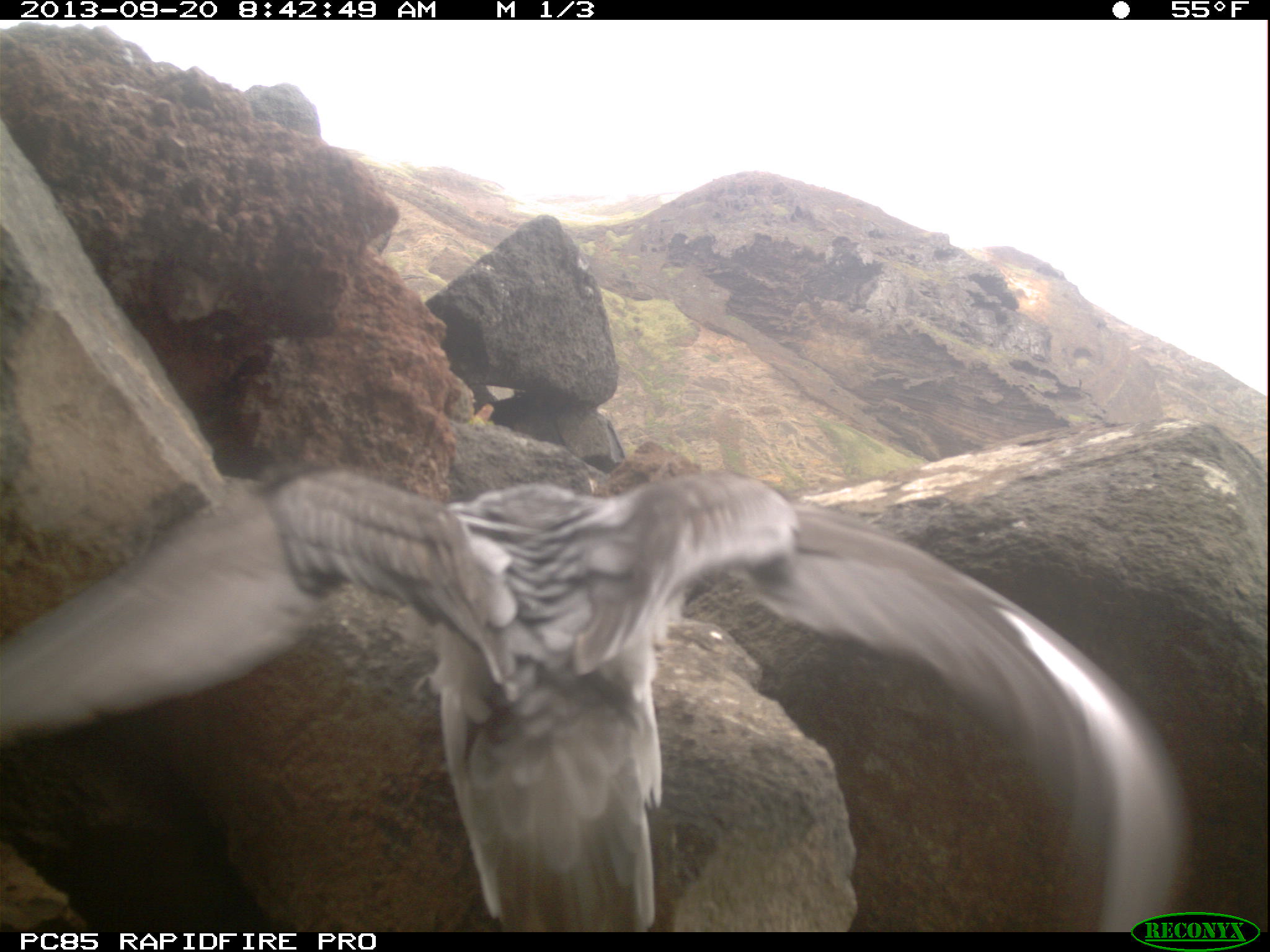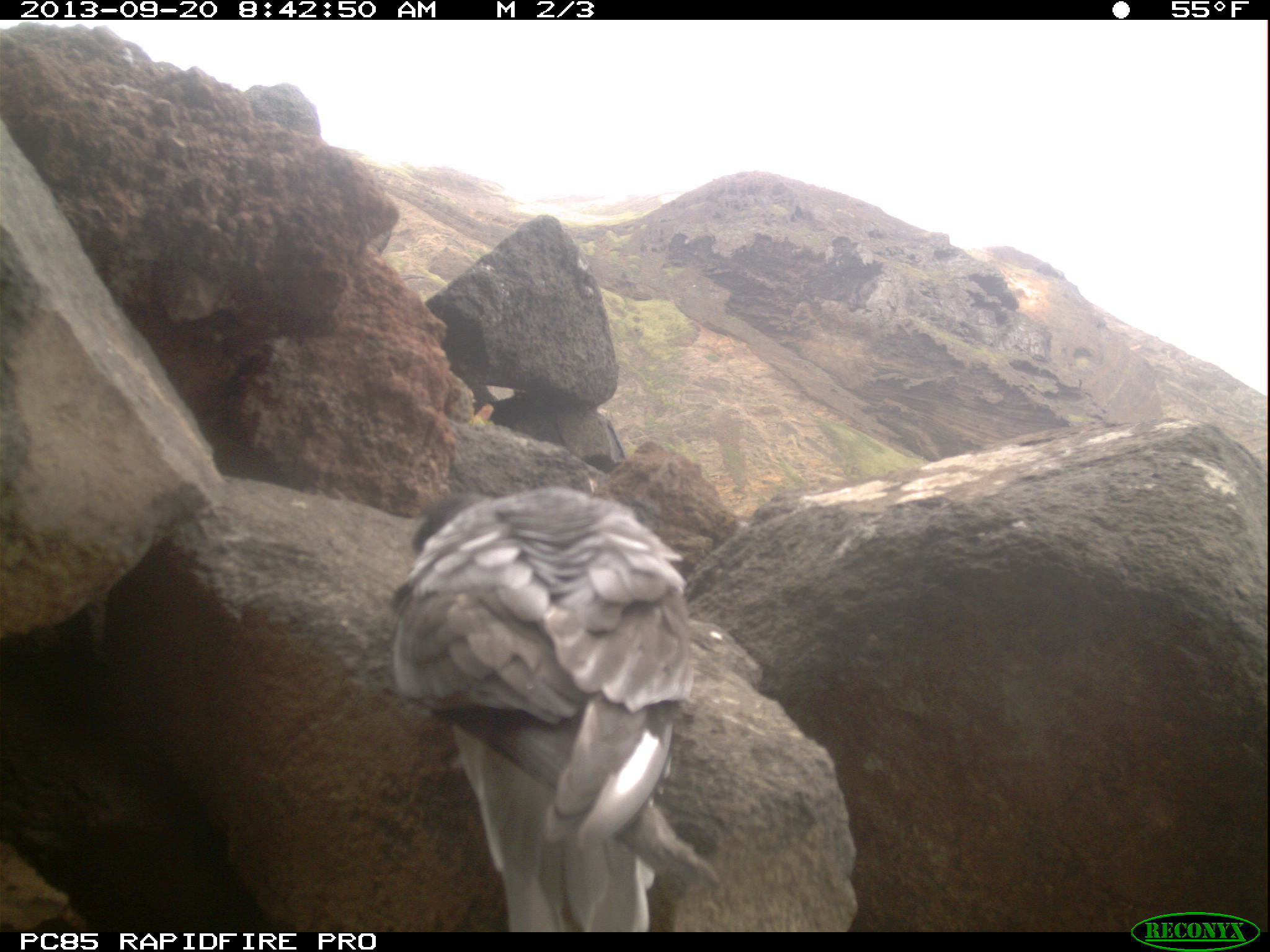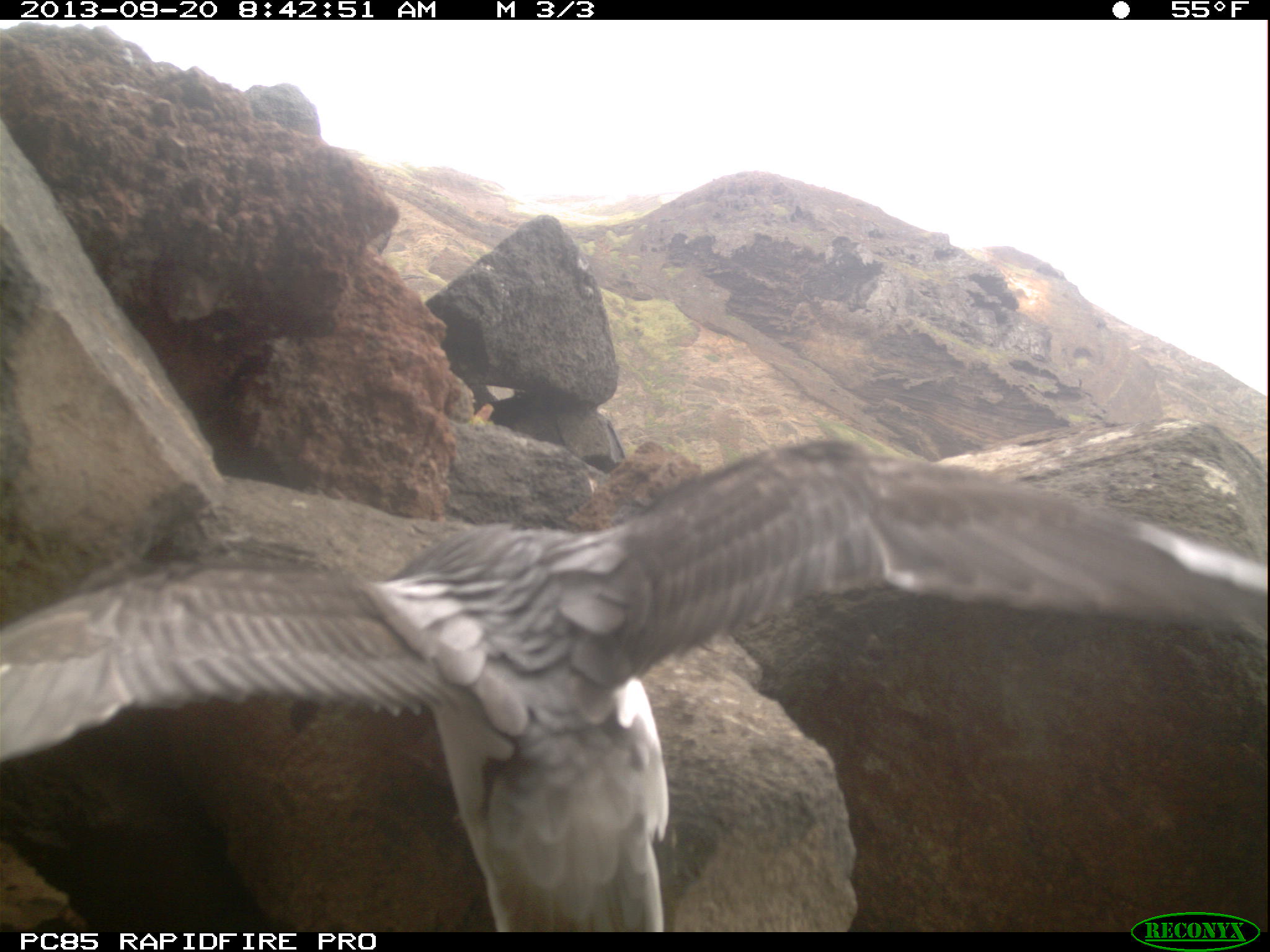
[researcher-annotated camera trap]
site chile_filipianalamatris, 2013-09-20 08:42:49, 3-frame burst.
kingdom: Animalia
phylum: Chordata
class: Aves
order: Procellariiformes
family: Procellariidae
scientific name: Procellariidae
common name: petrel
Petrel (Procellariidae).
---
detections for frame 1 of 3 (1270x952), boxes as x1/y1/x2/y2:
petrel: 4/417/1227/932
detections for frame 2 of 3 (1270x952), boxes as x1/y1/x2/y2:
petrel: 390/483/714/932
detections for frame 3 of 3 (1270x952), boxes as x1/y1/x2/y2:
petrel: 2/426/1261/933